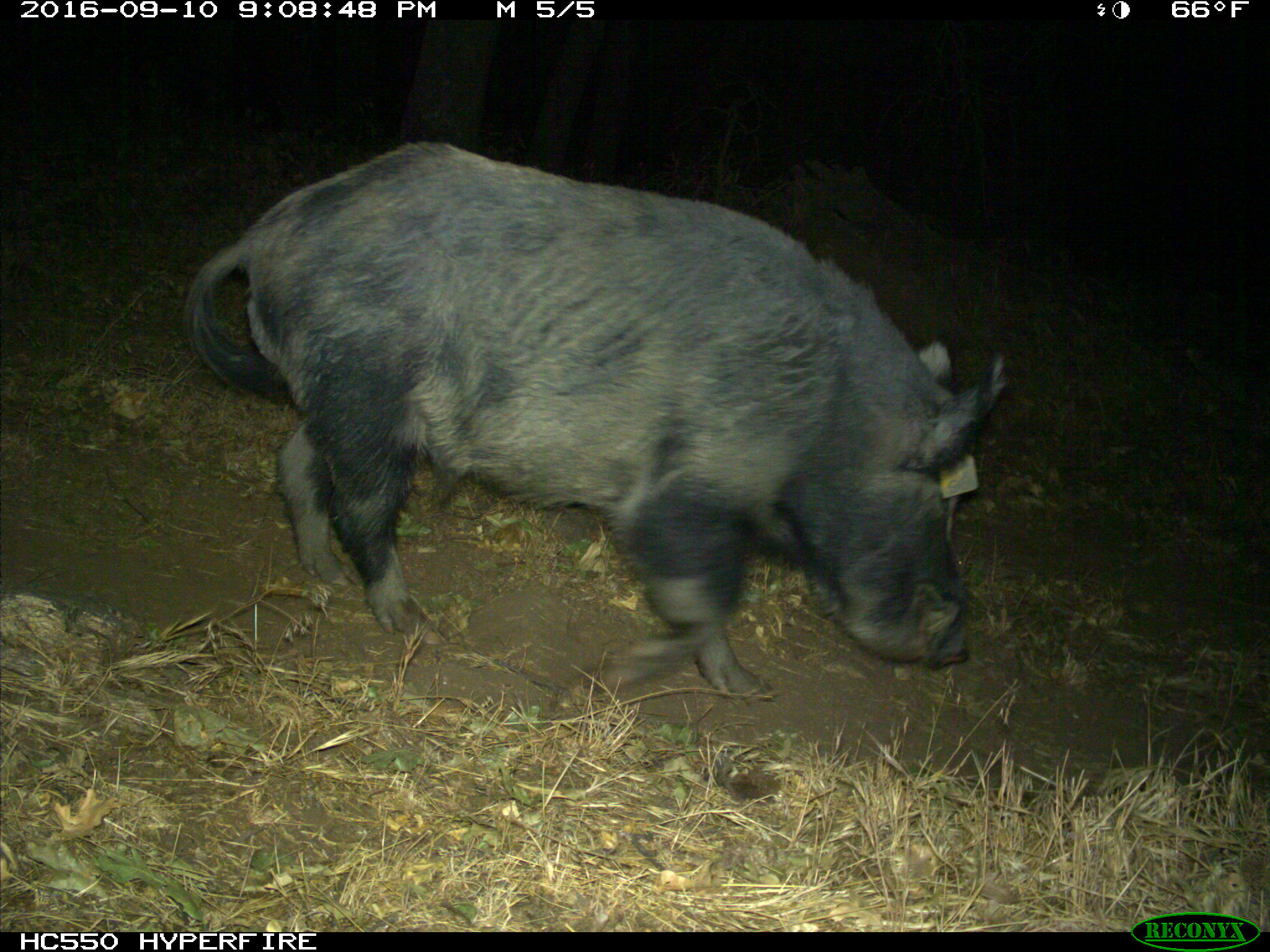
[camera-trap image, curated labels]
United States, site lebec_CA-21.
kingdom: Animalia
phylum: Chordata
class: Mammalia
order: Artiodactyla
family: Suidae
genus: Sus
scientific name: Sus scrofa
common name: wild boar